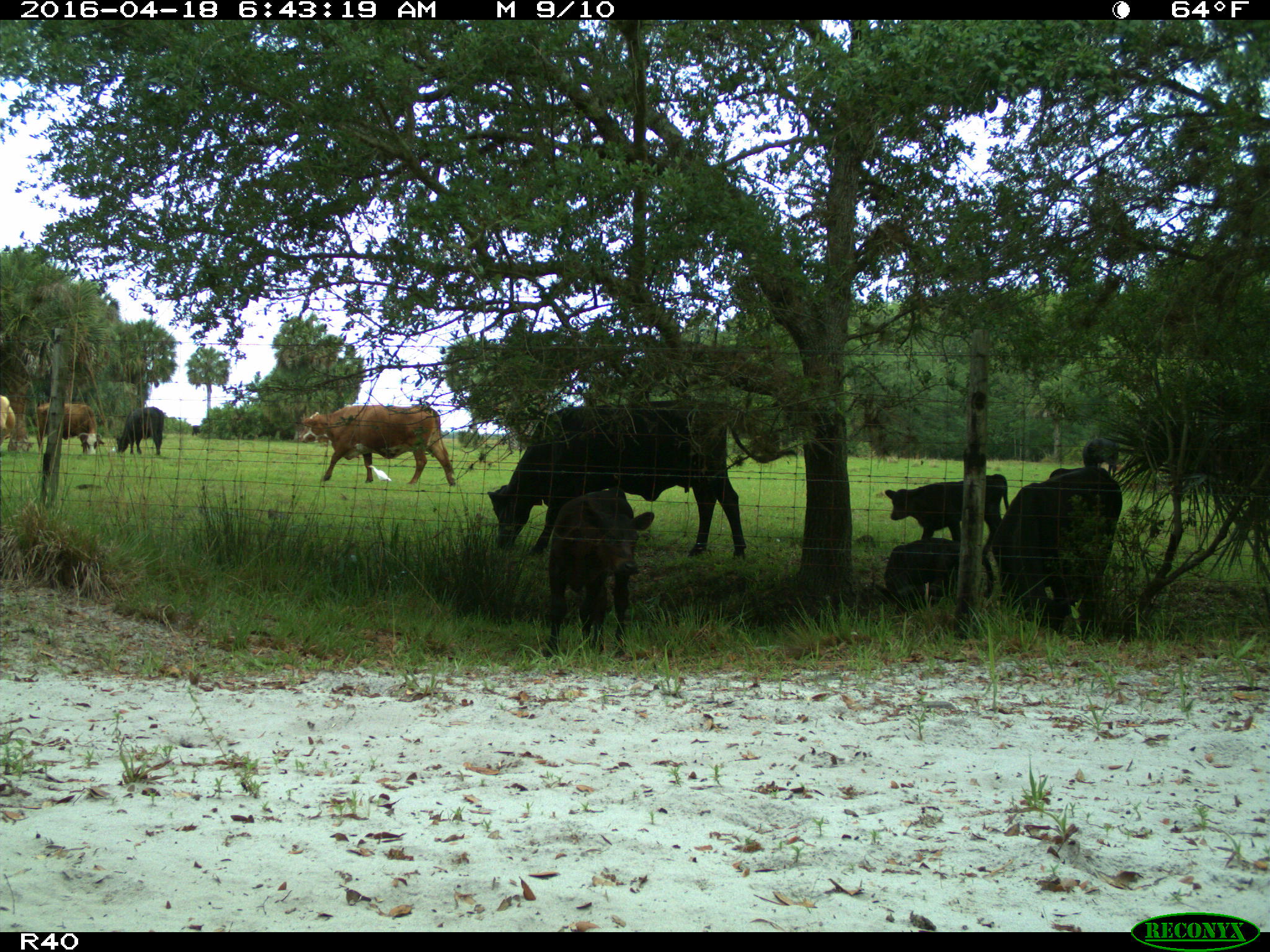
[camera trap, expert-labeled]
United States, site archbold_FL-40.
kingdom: Animalia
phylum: Chordata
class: Mammalia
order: Artiodactyla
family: Bovidae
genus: Bos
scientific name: Bos taurus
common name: domestic cow